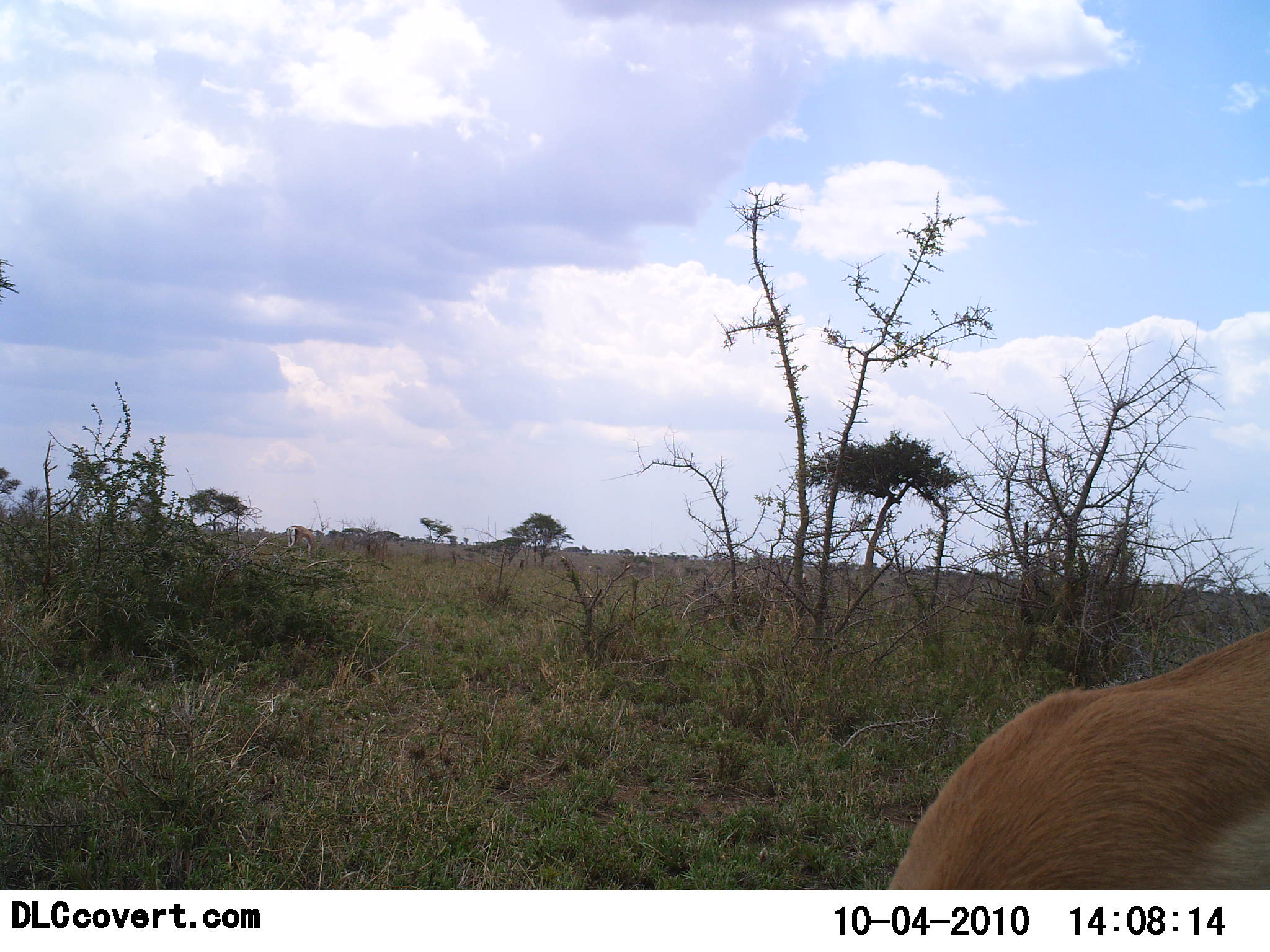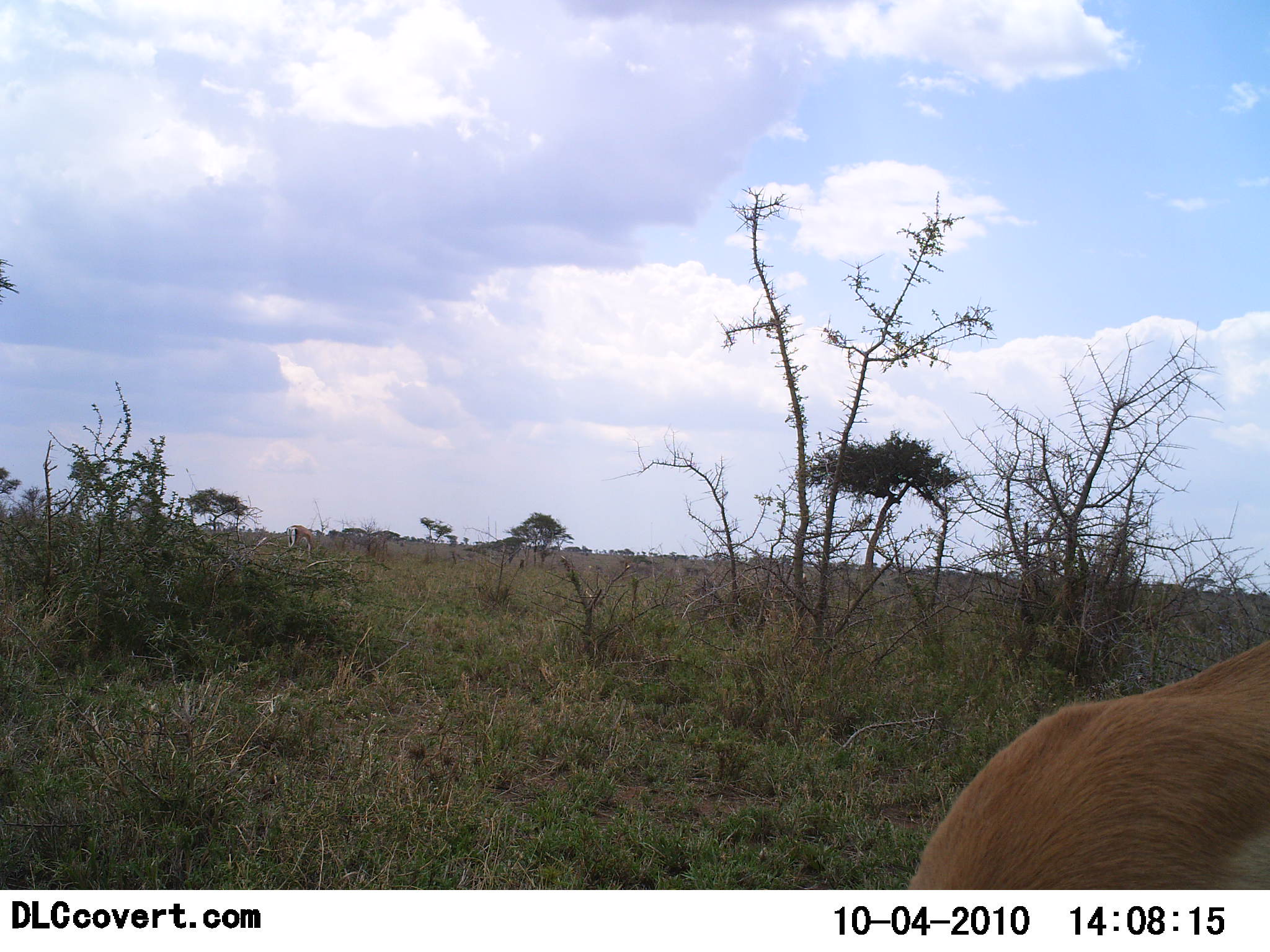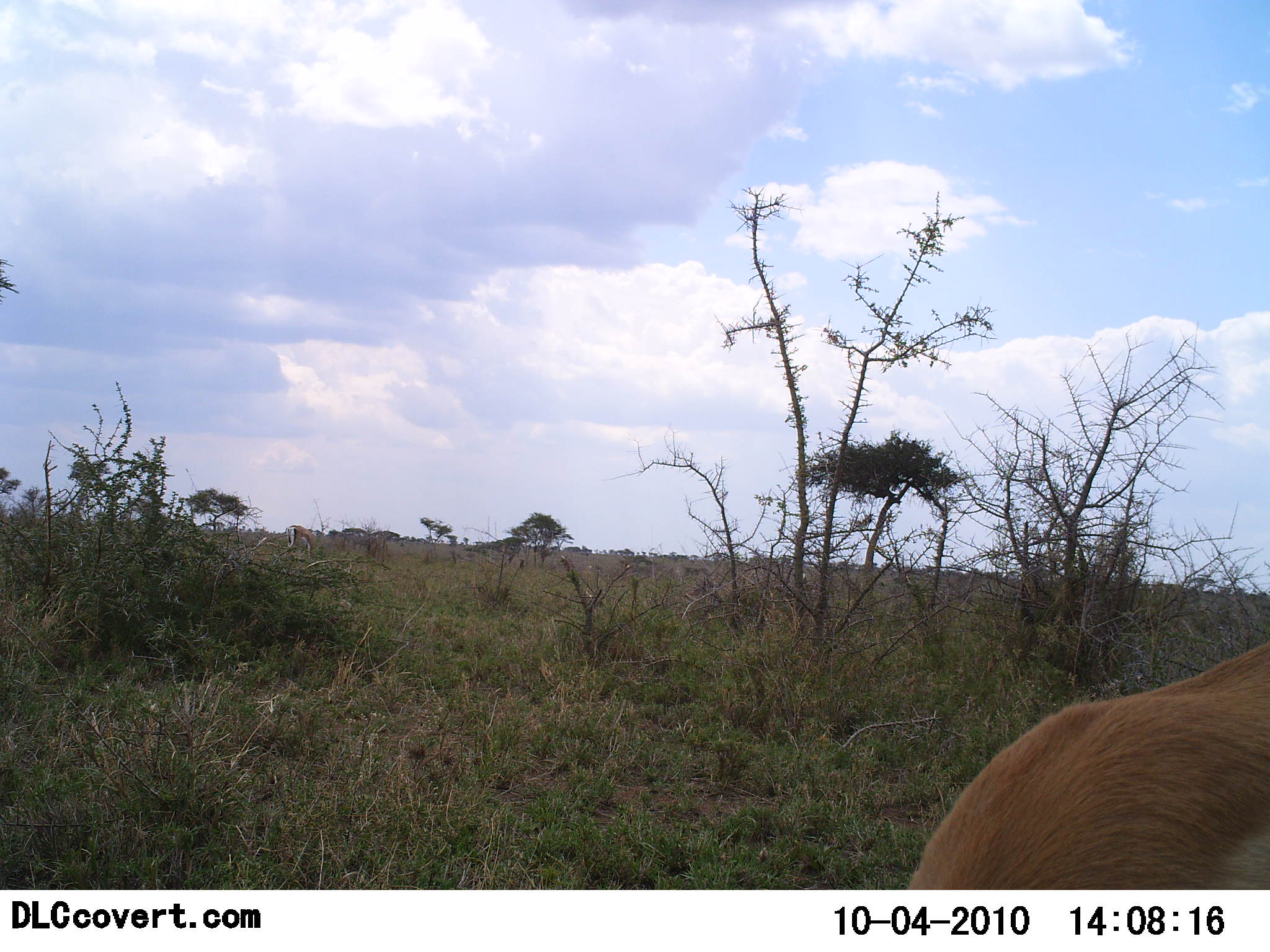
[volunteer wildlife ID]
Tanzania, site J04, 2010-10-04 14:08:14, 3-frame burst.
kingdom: Animalia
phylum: Chordata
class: Mammalia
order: Artiodactyla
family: Bovidae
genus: Nanger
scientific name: Nanger granti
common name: grant's gazelle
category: gazellegrants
Gazellegrants (grant's gazelle) (Nanger granti), count 1. Behavior (volunteer vote fractions): standing 67%, resting 0%, moving 0%, interacting 0%. Young present (vote fraction): 0%. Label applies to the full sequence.